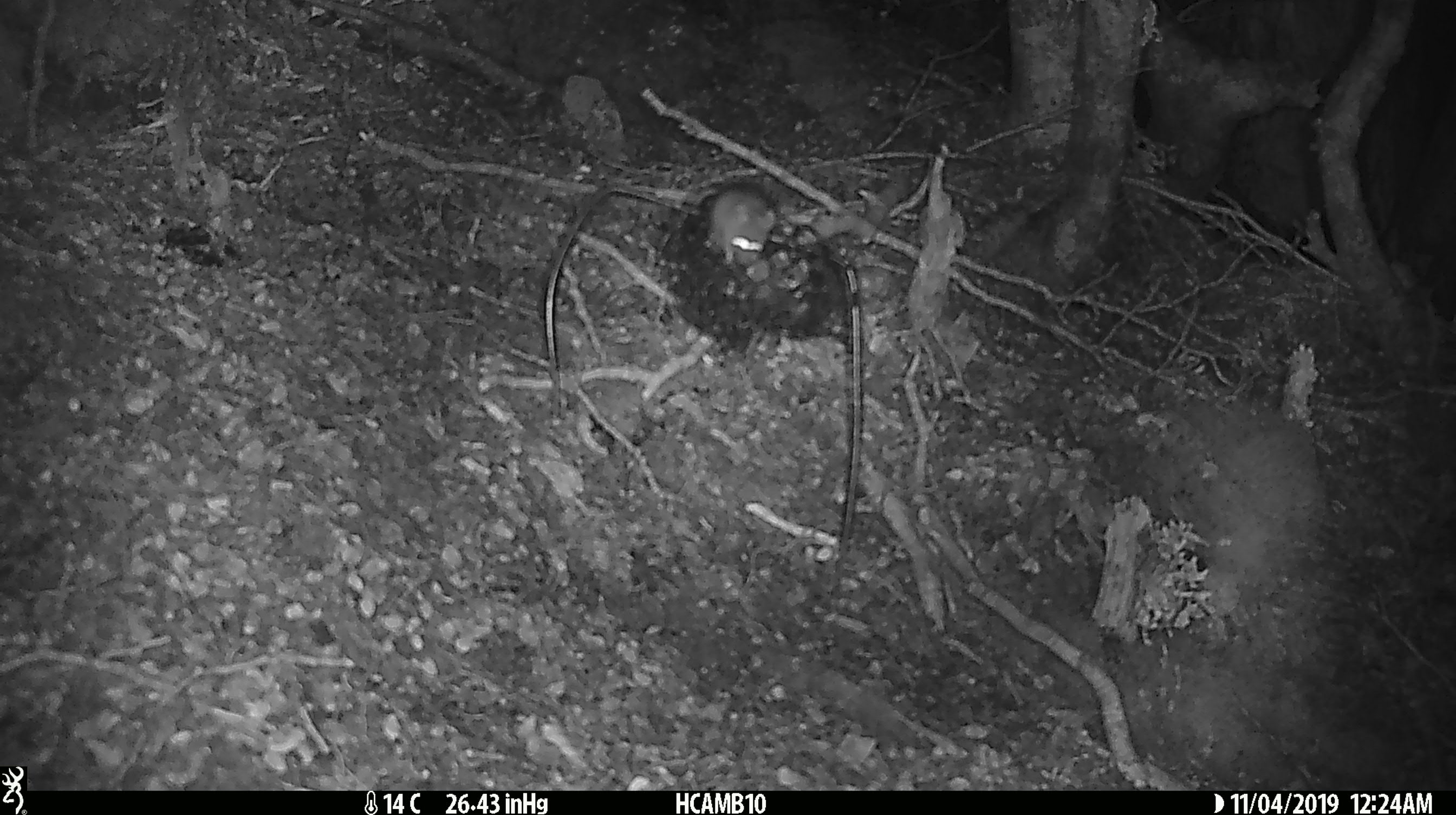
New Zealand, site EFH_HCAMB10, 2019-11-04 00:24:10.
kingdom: Animalia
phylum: Chordata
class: Mammalia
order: Rodentia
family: Muridae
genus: Mus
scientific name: Mus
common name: mouse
Mouse (Mus).